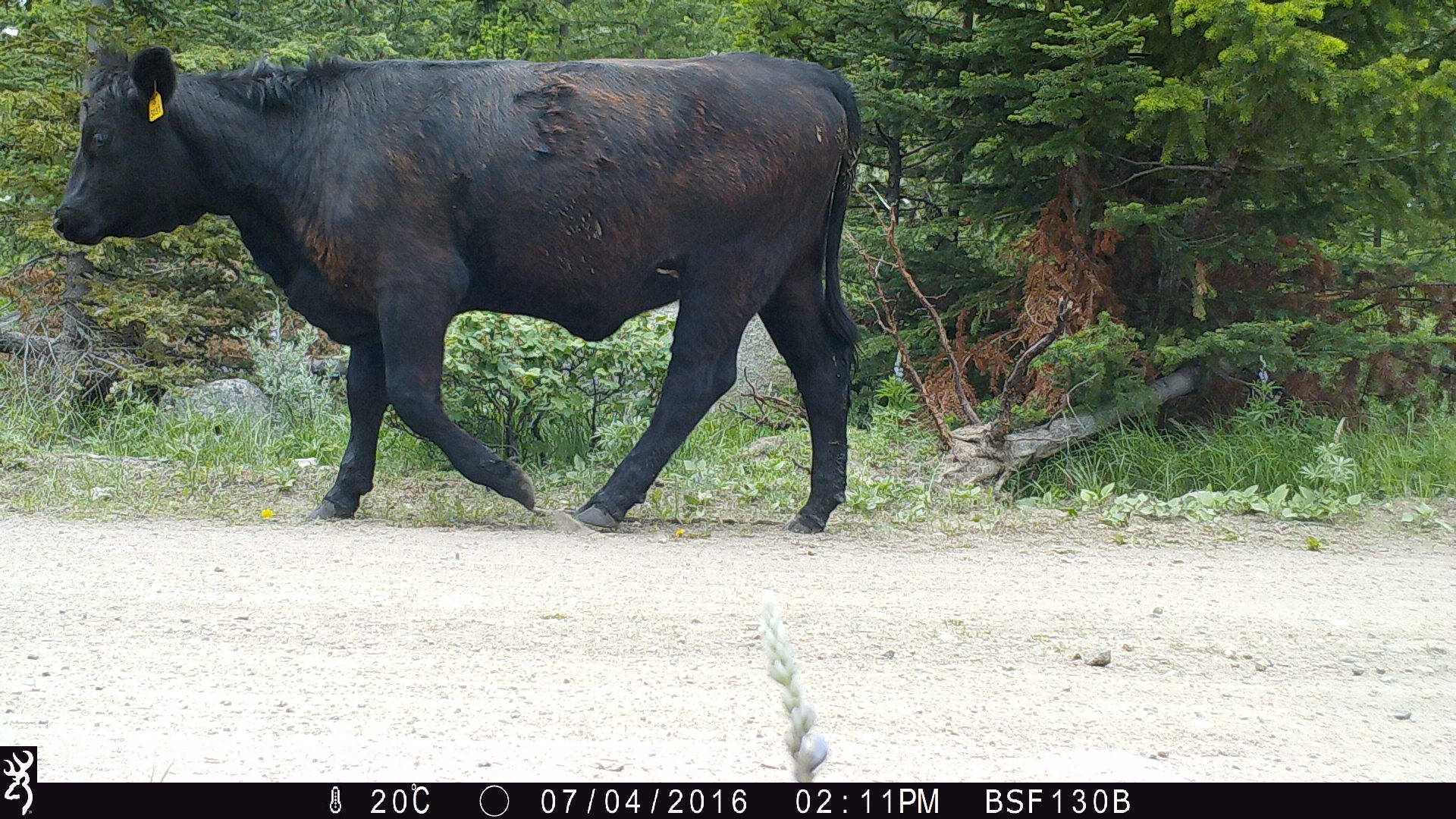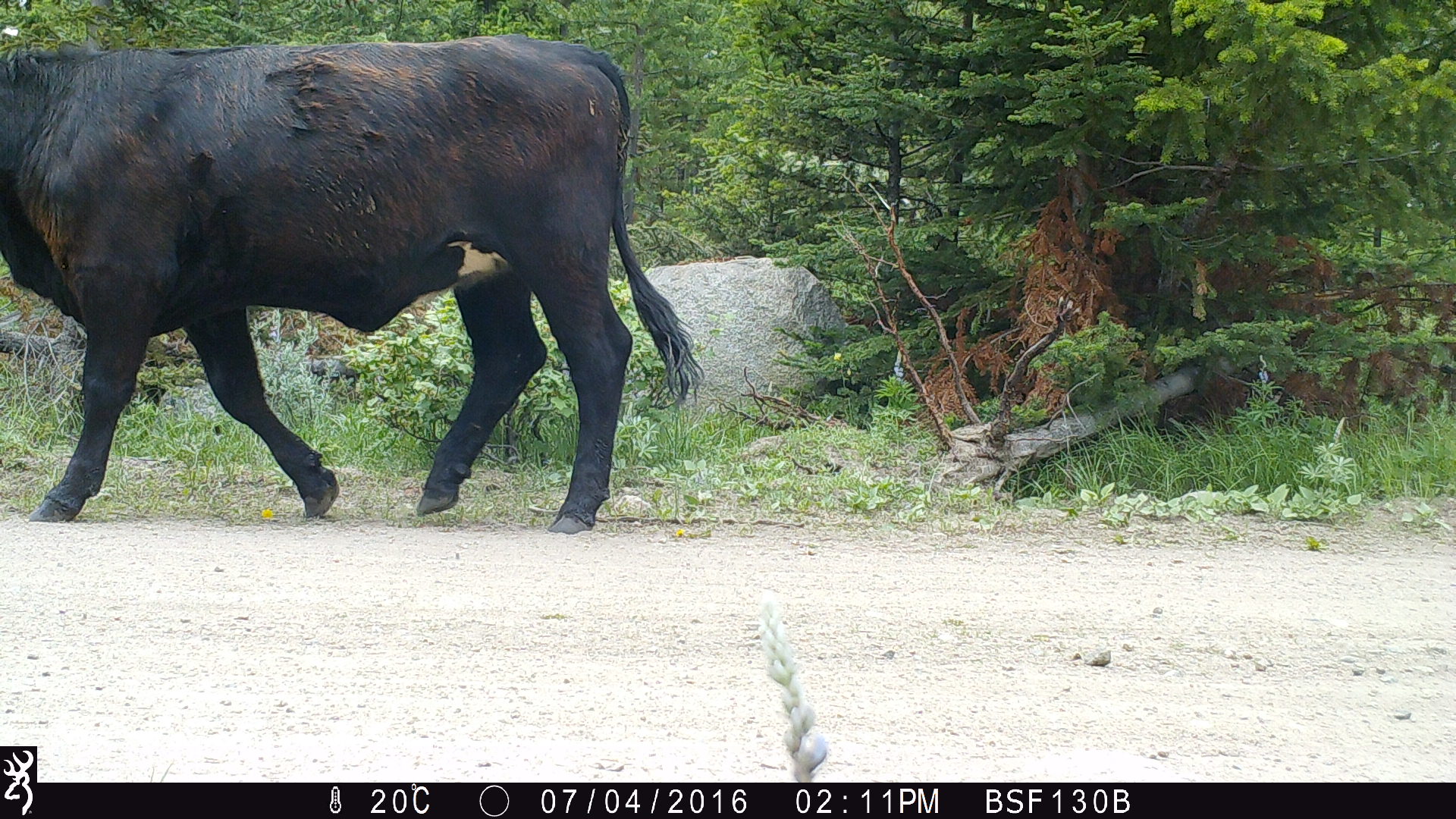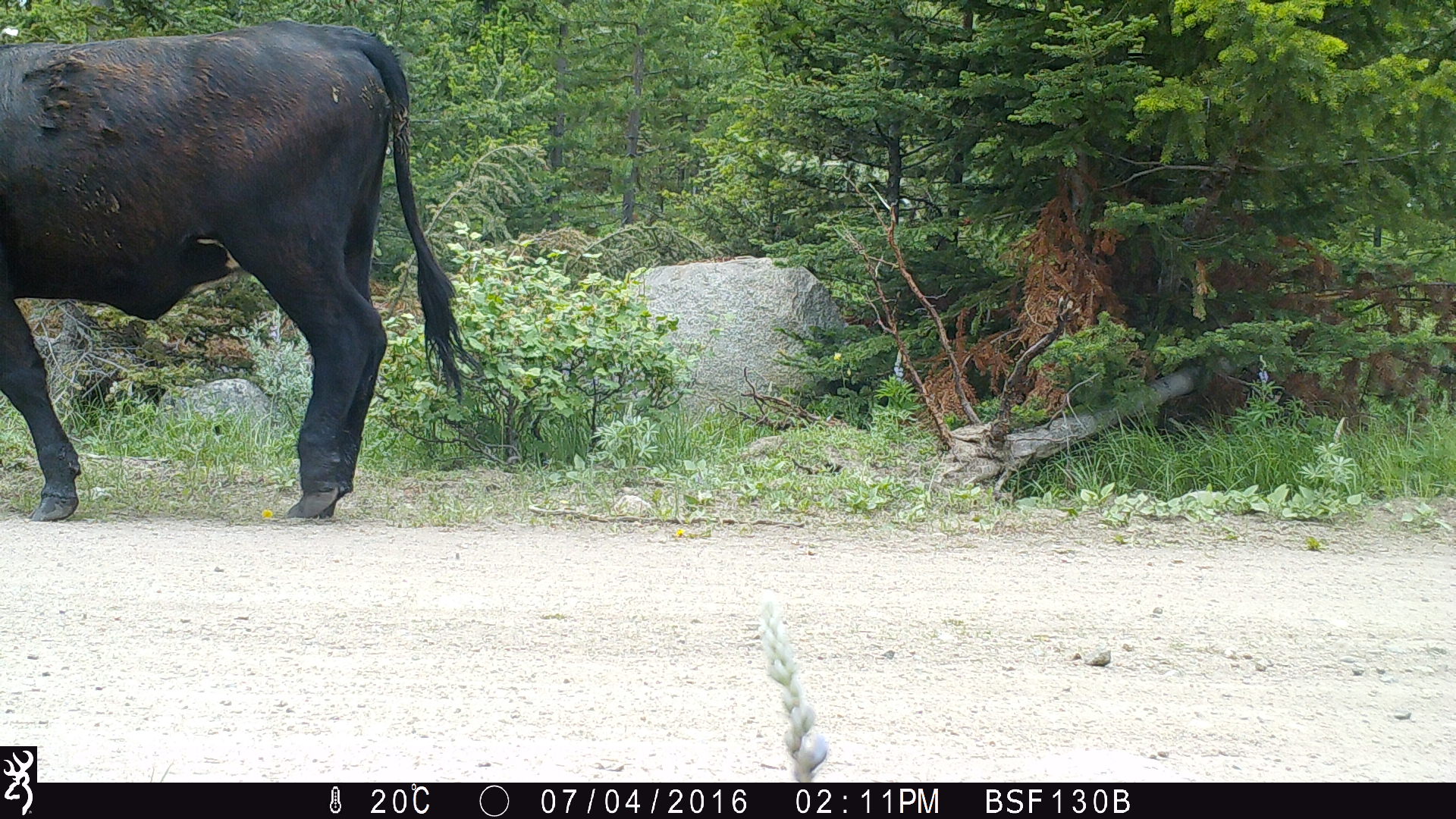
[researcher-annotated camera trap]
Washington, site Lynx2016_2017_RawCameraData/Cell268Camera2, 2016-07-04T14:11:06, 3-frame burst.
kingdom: Animalia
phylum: Chordata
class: Mammalia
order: Artiodactyla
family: Bovidae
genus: Bos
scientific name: Bos taurus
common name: domestic cattle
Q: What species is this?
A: Domestic cattle (Bos taurus).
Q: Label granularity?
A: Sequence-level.